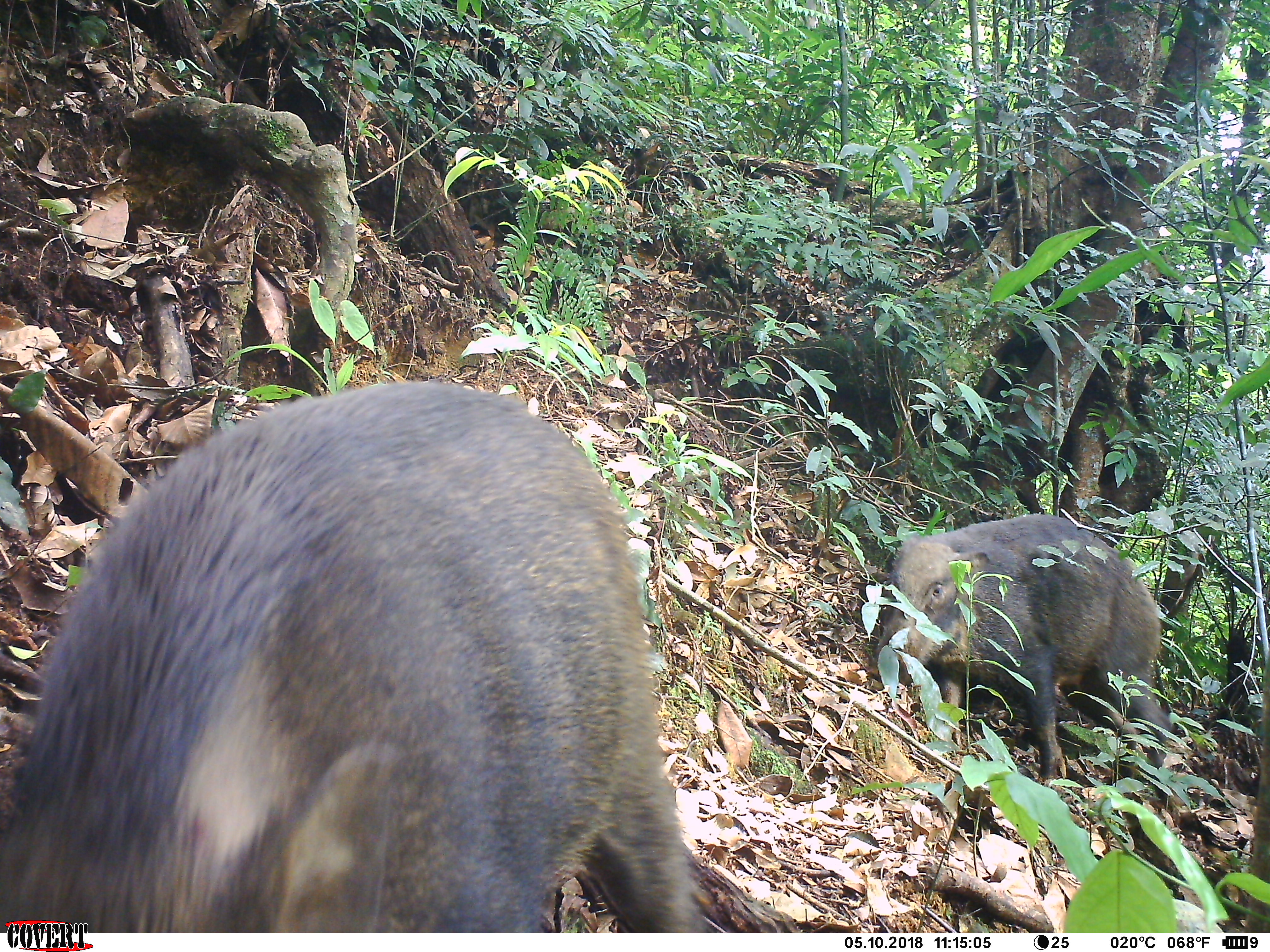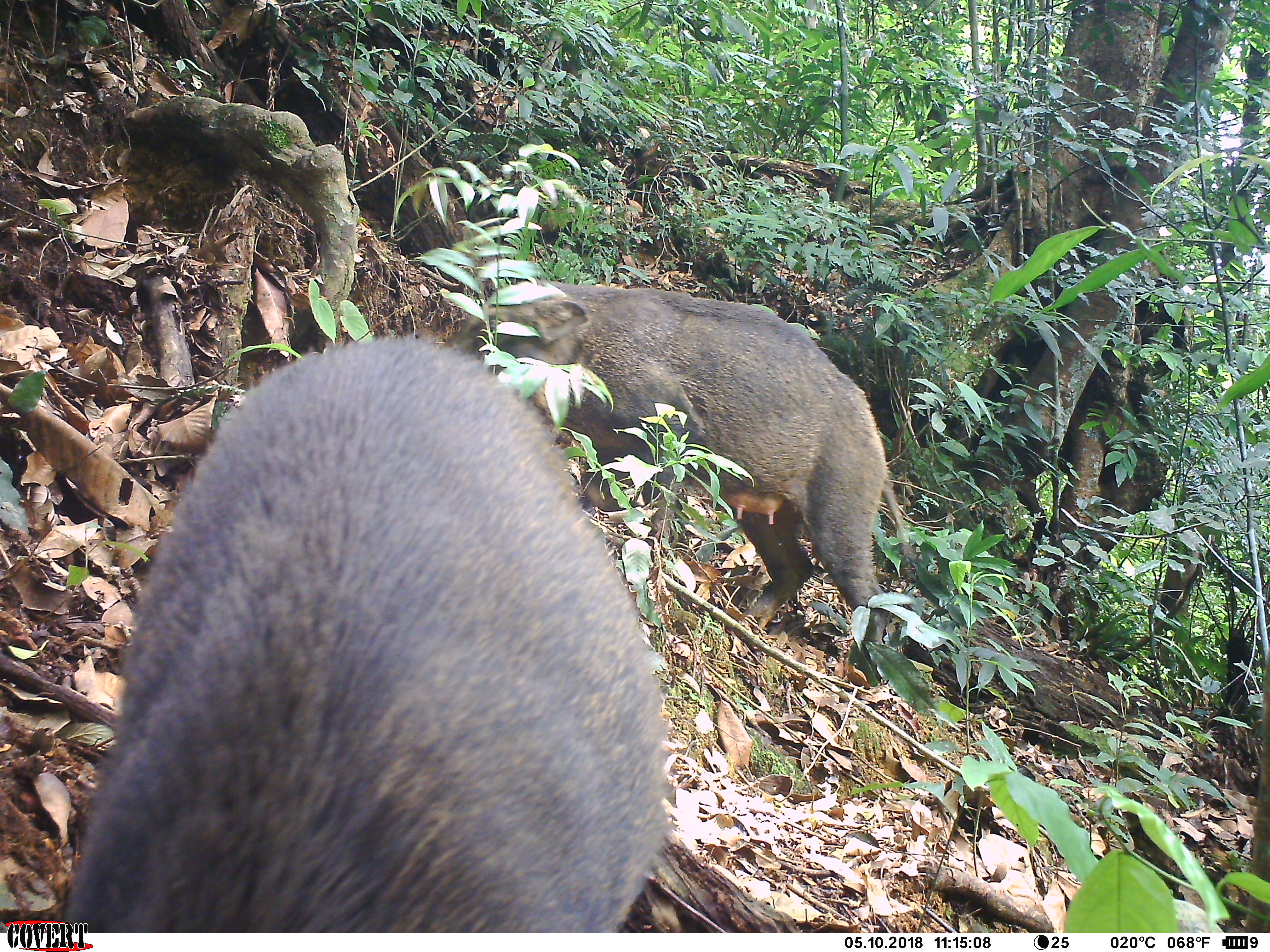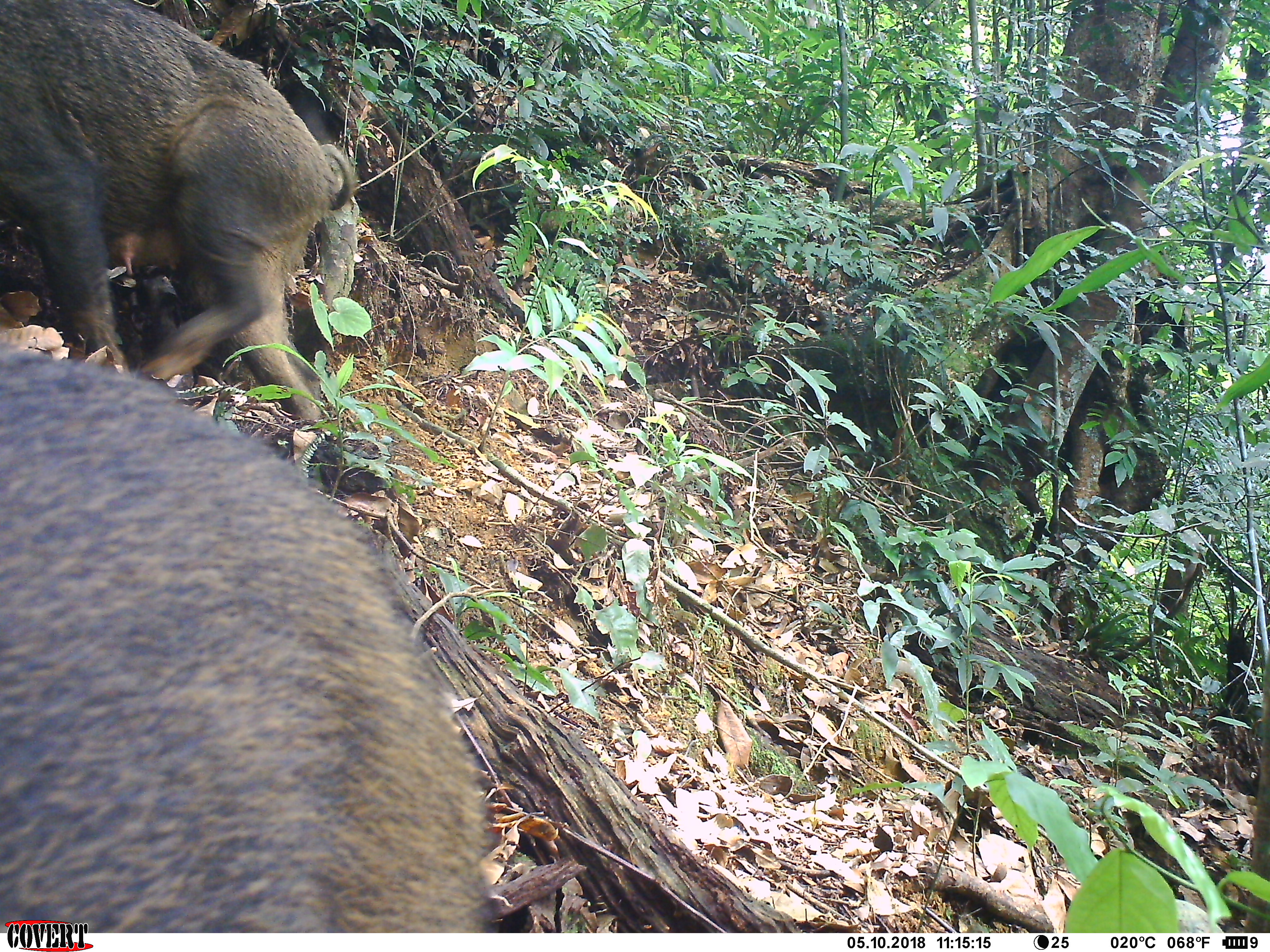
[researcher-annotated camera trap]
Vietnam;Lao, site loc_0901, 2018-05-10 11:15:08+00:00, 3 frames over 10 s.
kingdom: Animalia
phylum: Chordata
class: Mammalia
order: Artiodactyla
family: Suidae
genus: Sus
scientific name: Sus scrofa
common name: eurasian wild pig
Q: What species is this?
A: Eurasian wild pig (Sus scrofa).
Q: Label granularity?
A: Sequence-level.